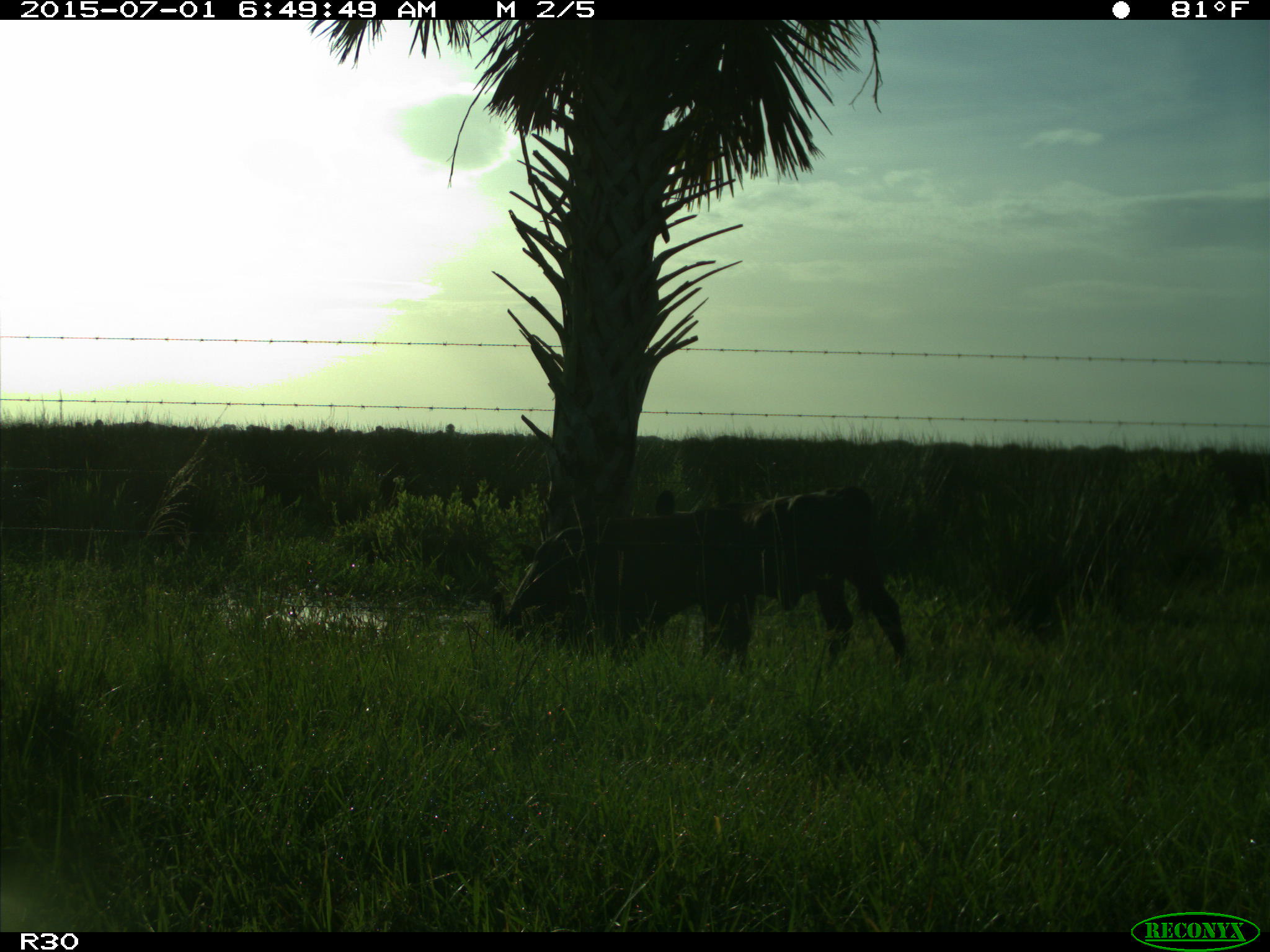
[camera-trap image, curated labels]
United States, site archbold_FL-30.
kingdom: Animalia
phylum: Chordata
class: Mammalia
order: Artiodactyla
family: Bovidae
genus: Bos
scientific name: Bos taurus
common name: domestic cow